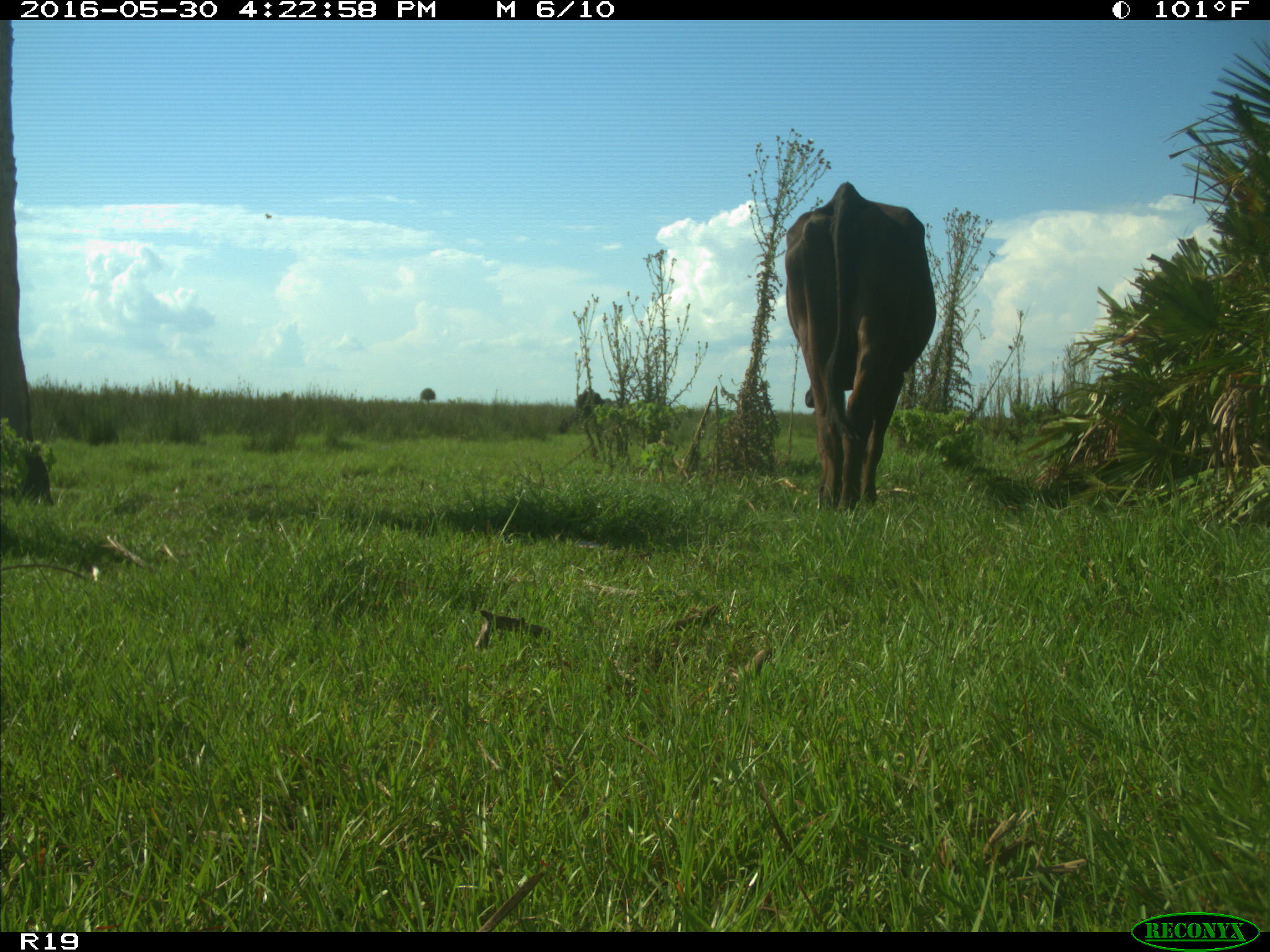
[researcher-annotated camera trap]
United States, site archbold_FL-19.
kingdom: Animalia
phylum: Chordata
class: Mammalia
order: Artiodactyla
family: Bovidae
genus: Bos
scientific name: Bos taurus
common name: domestic cow